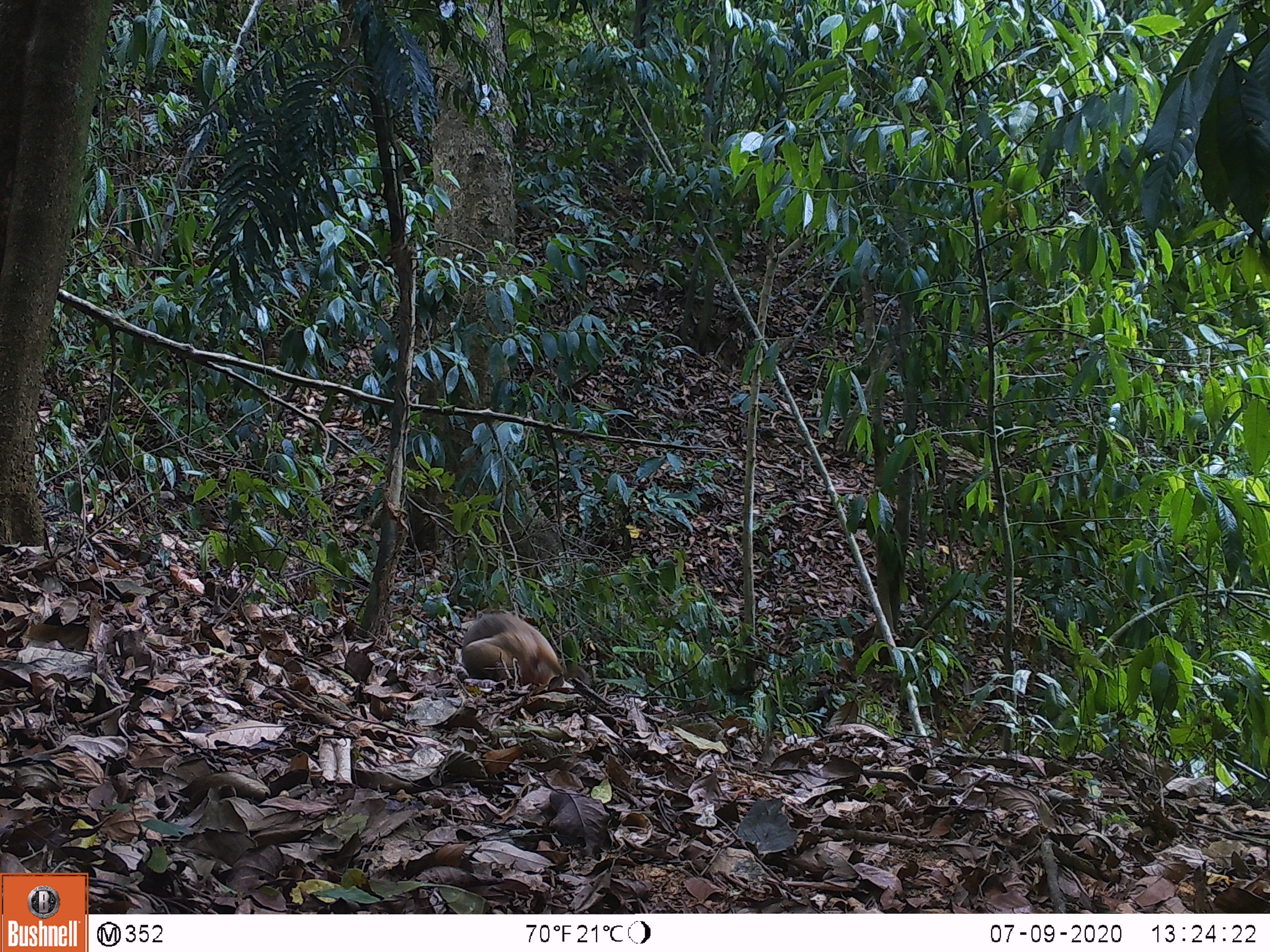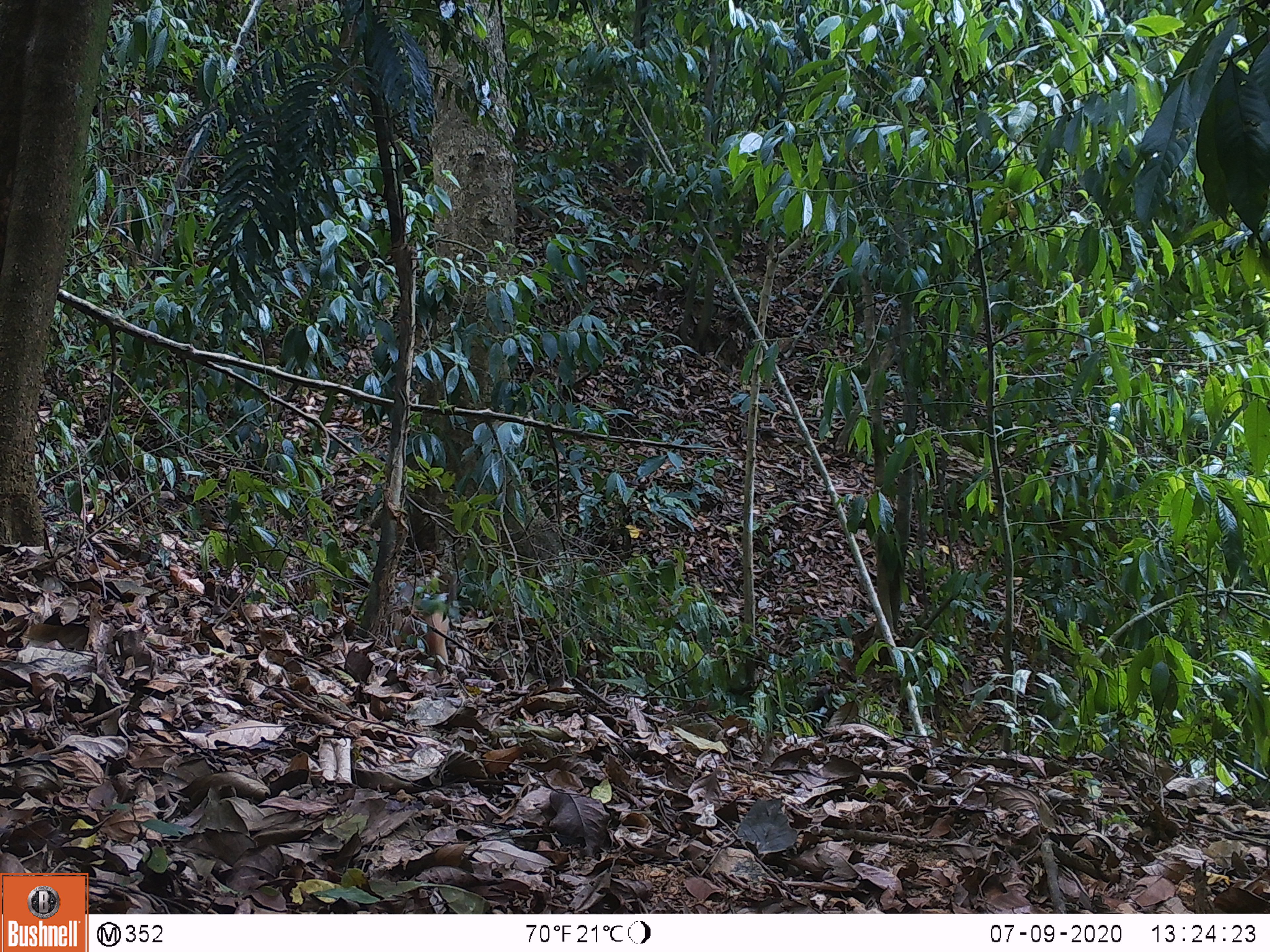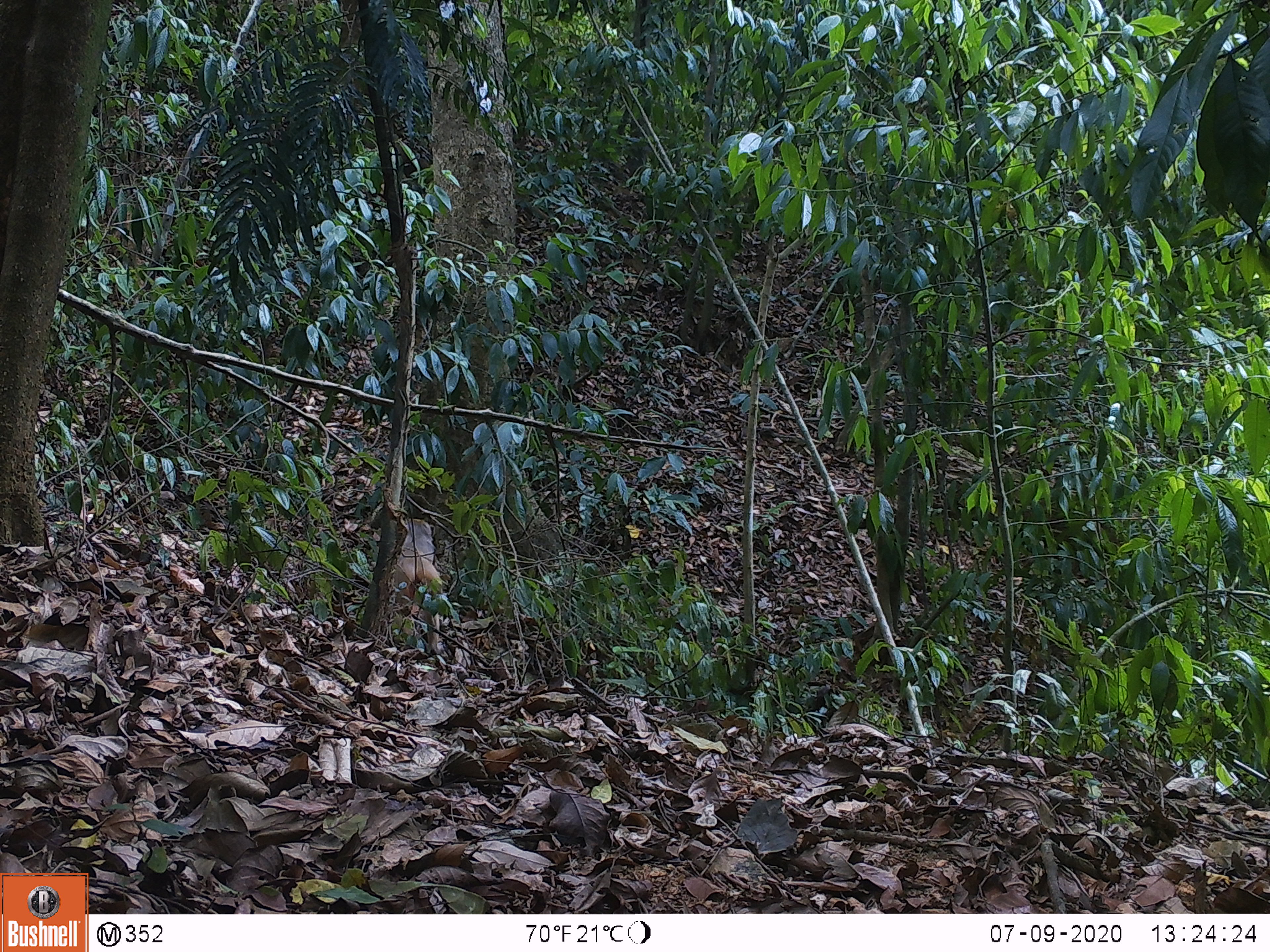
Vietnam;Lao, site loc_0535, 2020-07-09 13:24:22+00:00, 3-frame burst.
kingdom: Animalia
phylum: Chordata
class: Mammalia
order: Primates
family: Cercopithecidae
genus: Macaca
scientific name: Macaca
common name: macaques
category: assam or rhesus macaque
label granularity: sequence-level